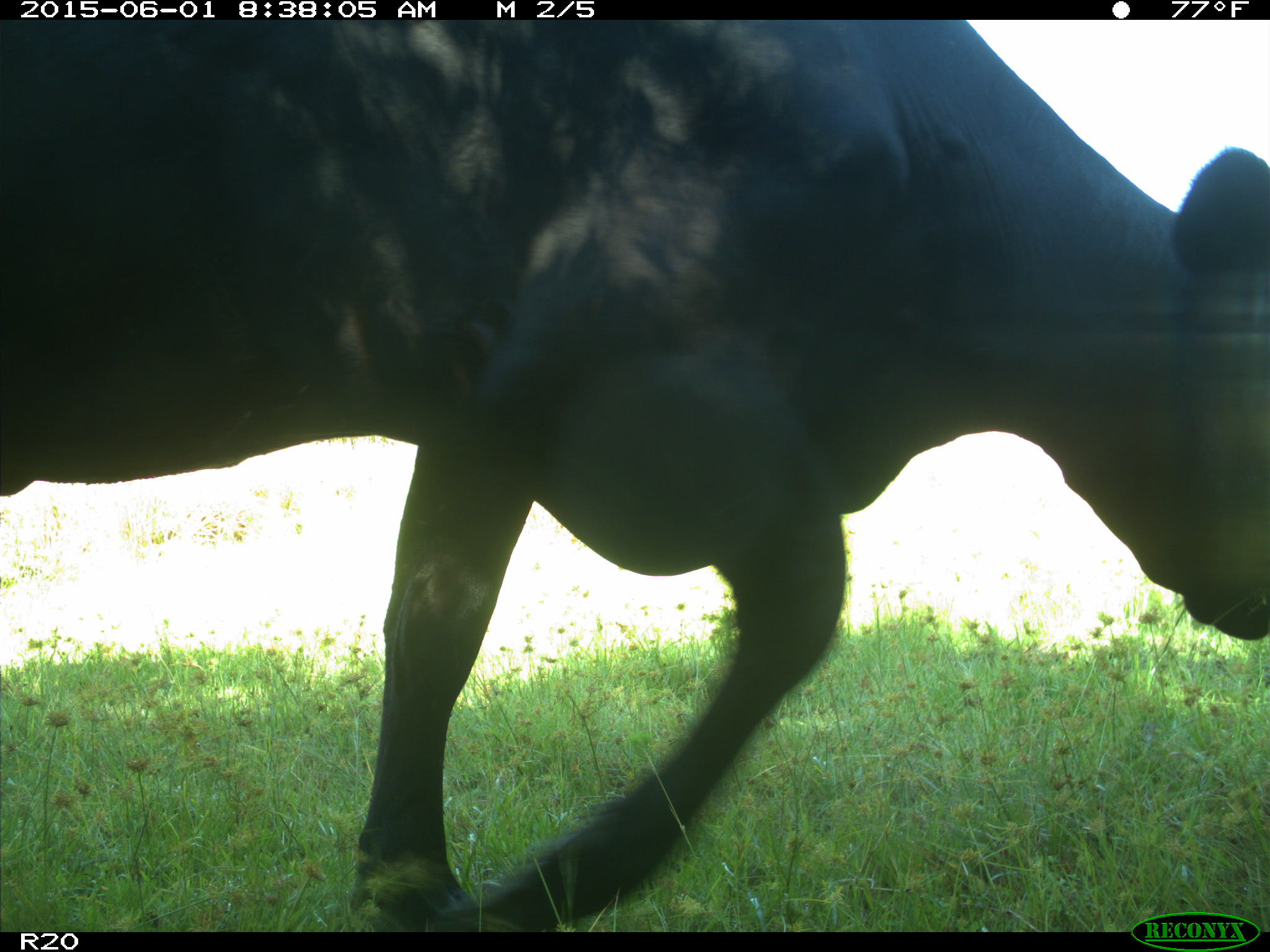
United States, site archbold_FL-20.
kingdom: Animalia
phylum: Chordata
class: Mammalia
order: Artiodactyla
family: Bovidae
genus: Bos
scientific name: Bos taurus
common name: domestic cow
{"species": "Bos taurus (domestic cow)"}